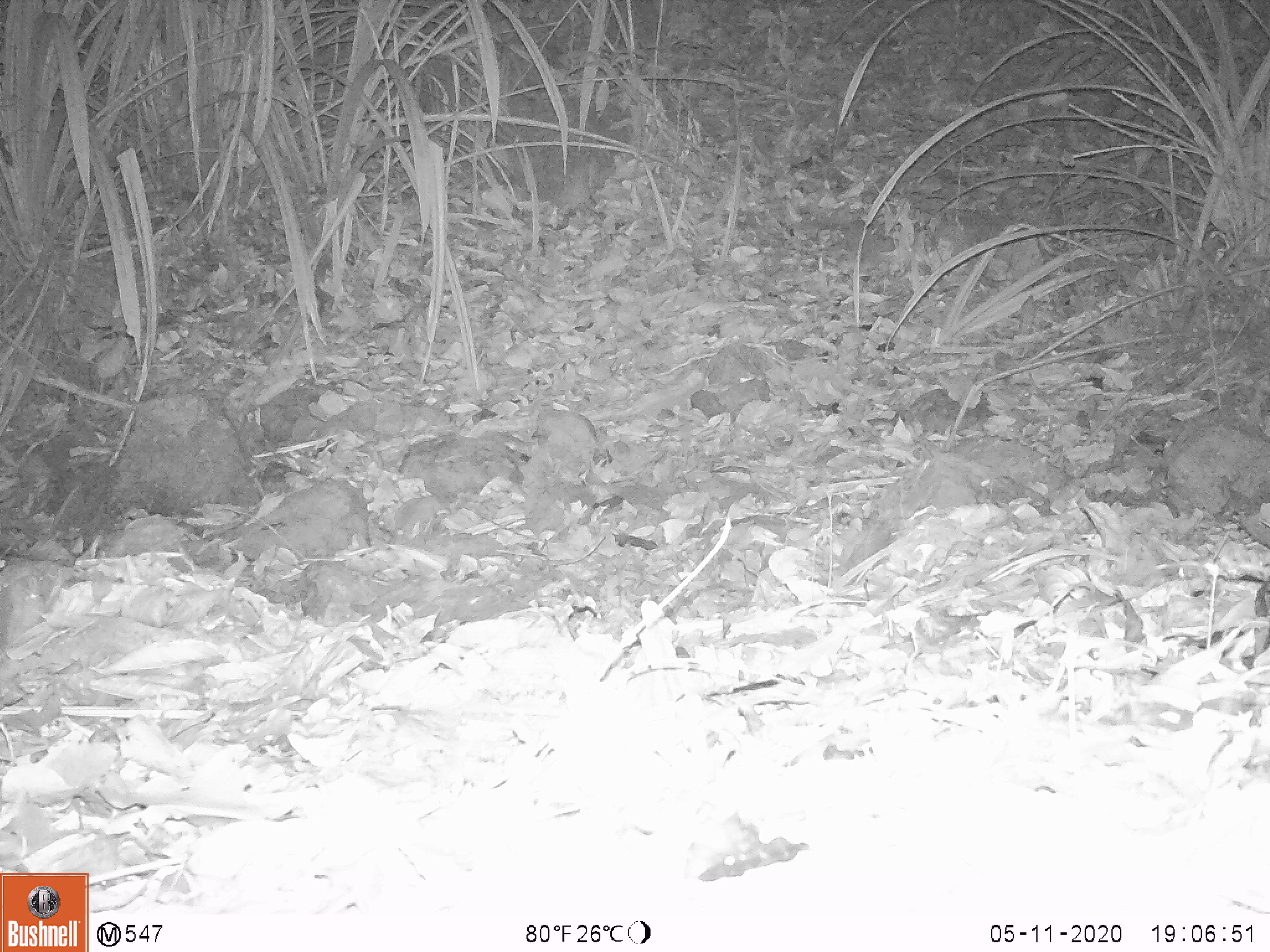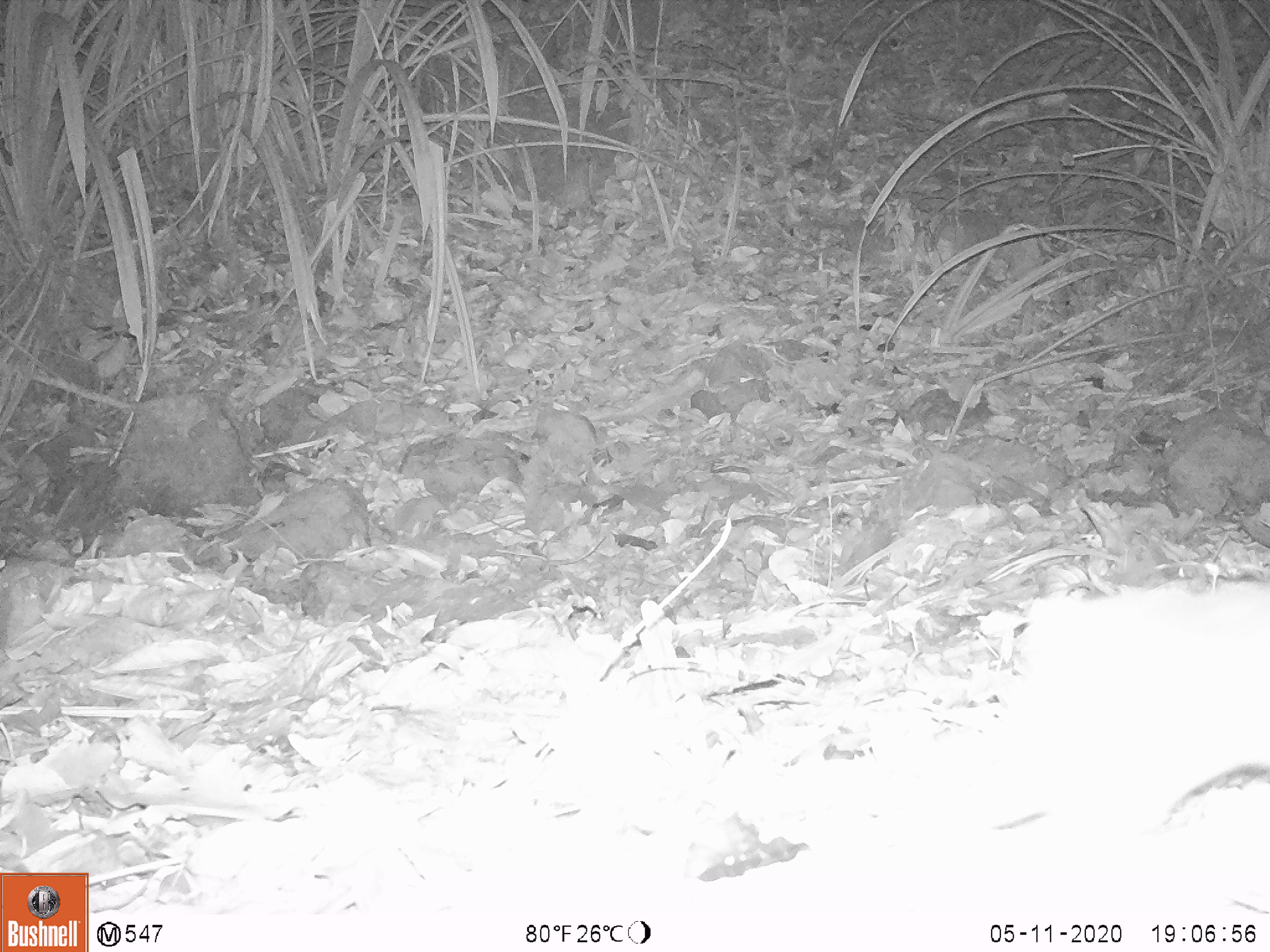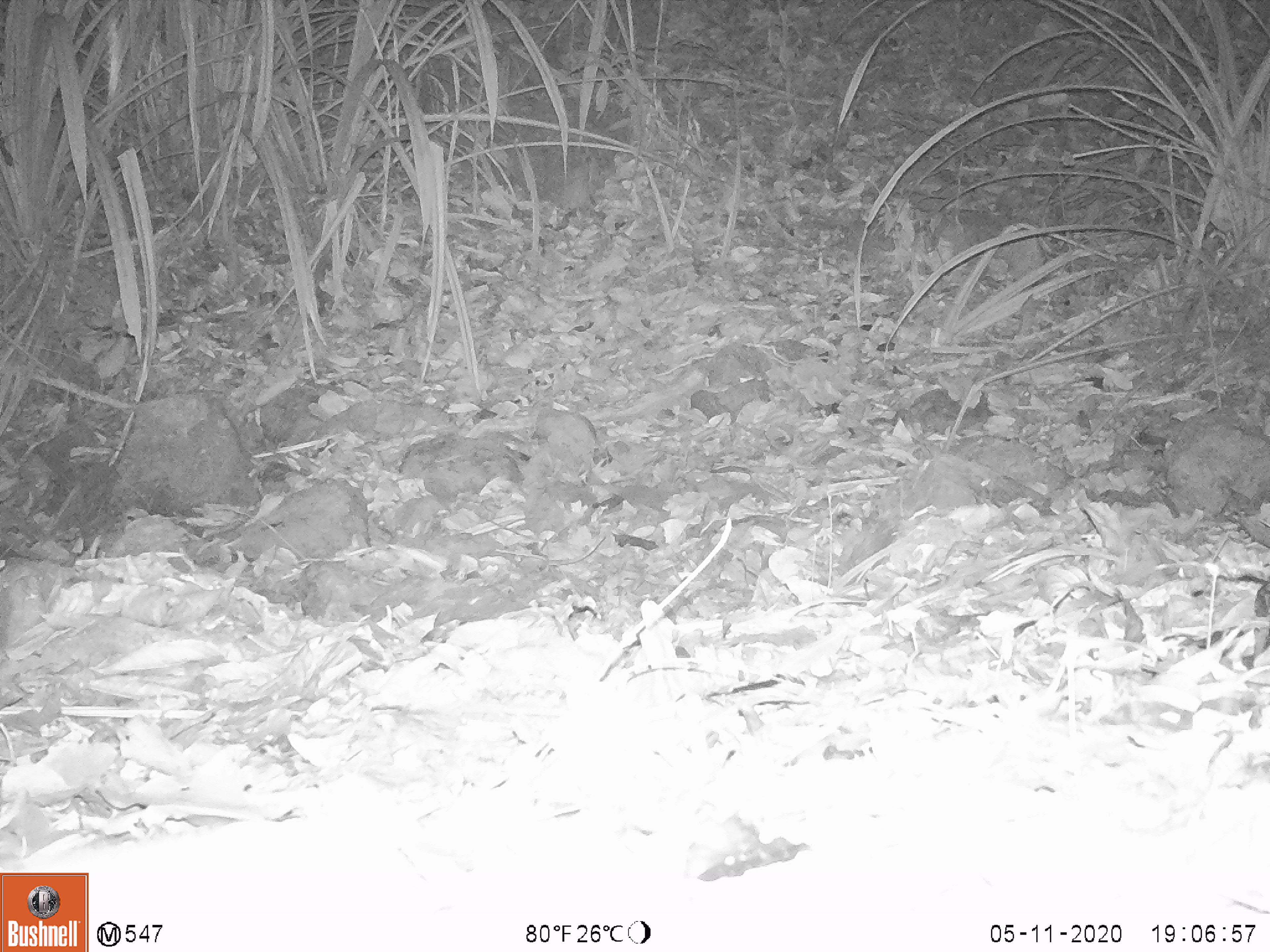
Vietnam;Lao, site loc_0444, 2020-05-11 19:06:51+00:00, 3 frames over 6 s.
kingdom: Animalia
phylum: Chordata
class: Mammalia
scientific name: Mammalia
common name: mammal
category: unidentified small mammal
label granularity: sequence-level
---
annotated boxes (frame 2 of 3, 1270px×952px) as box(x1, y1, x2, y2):
unidentified small mammal: box(964, 580, 1266, 839)